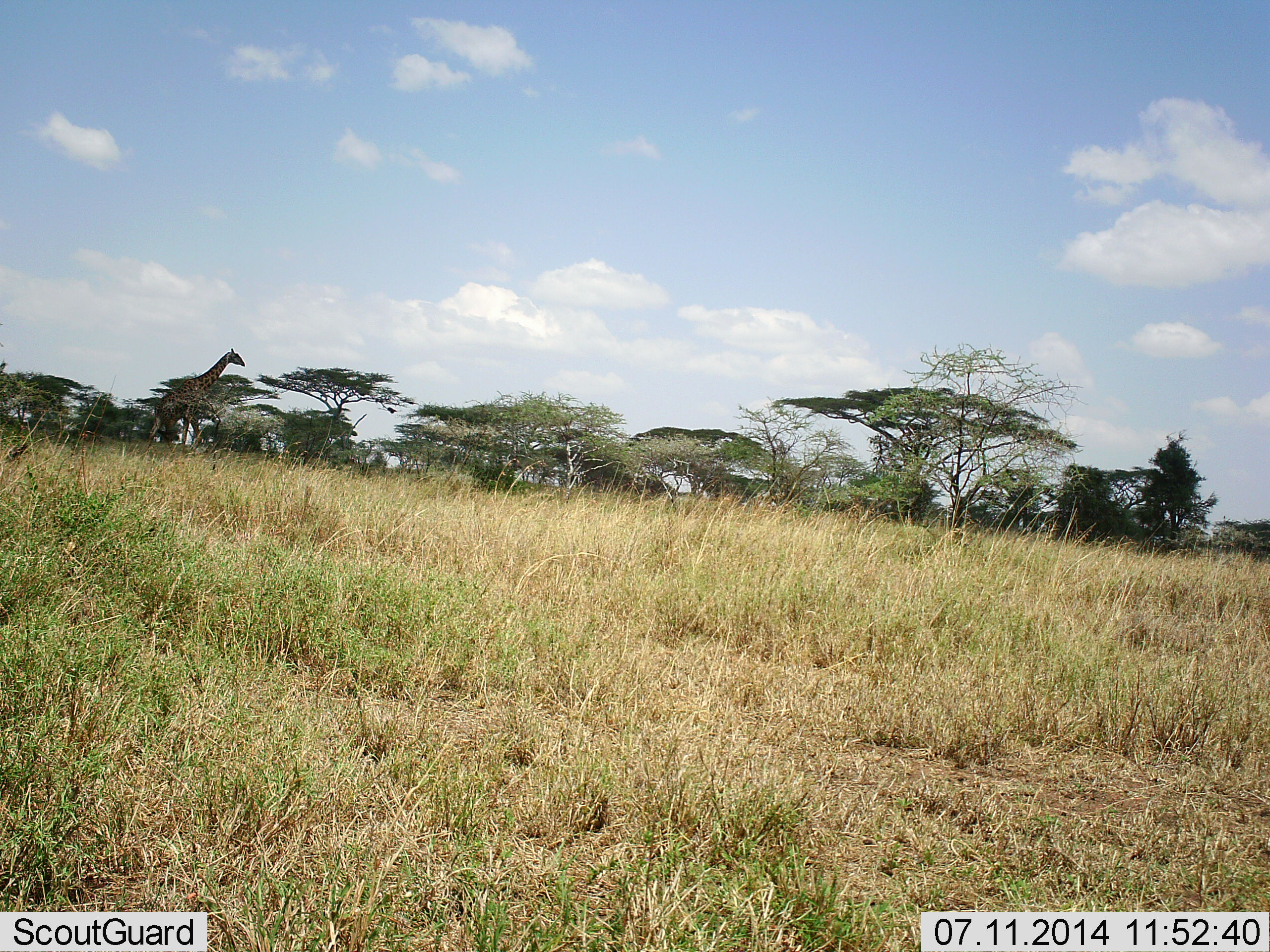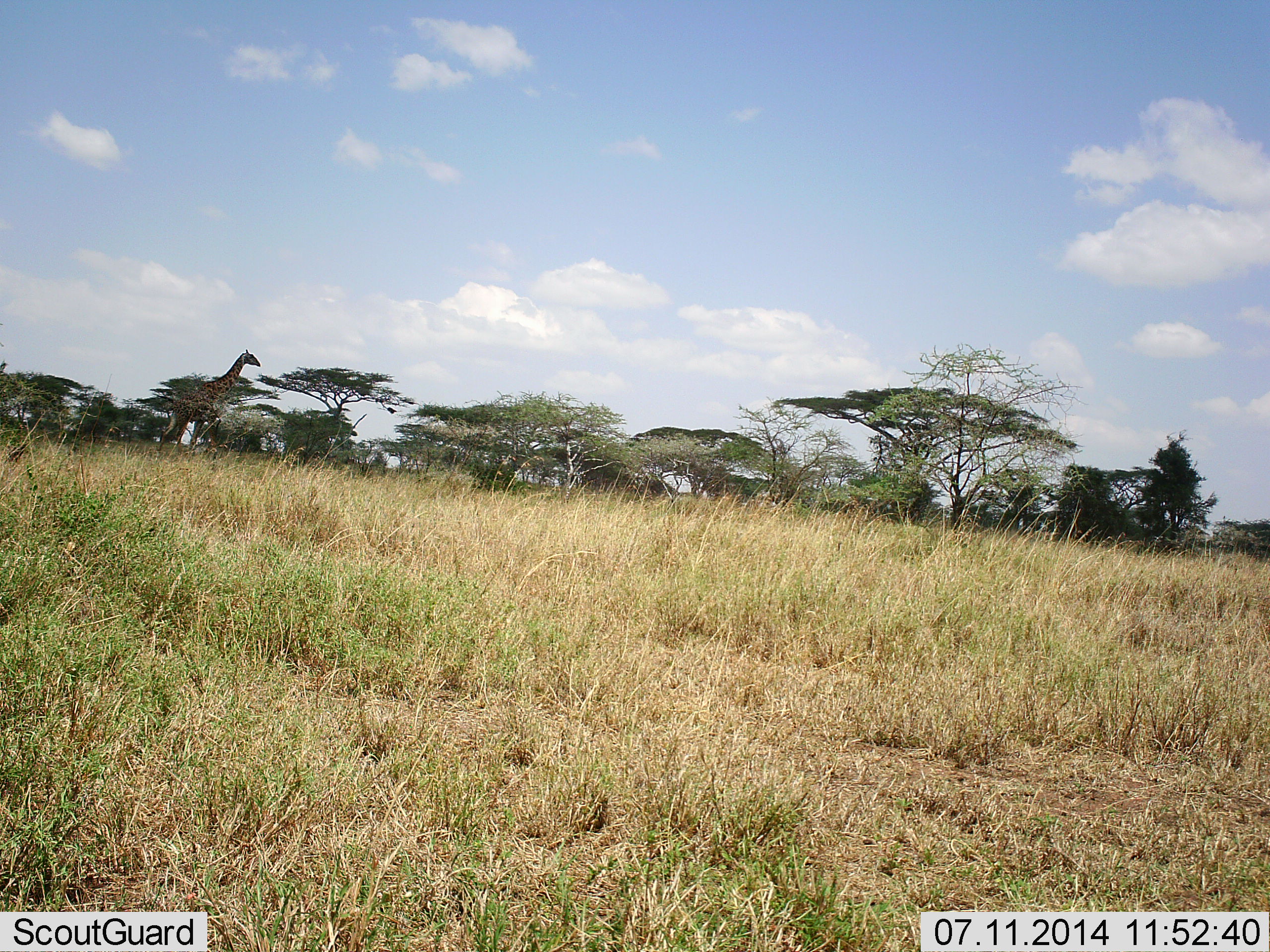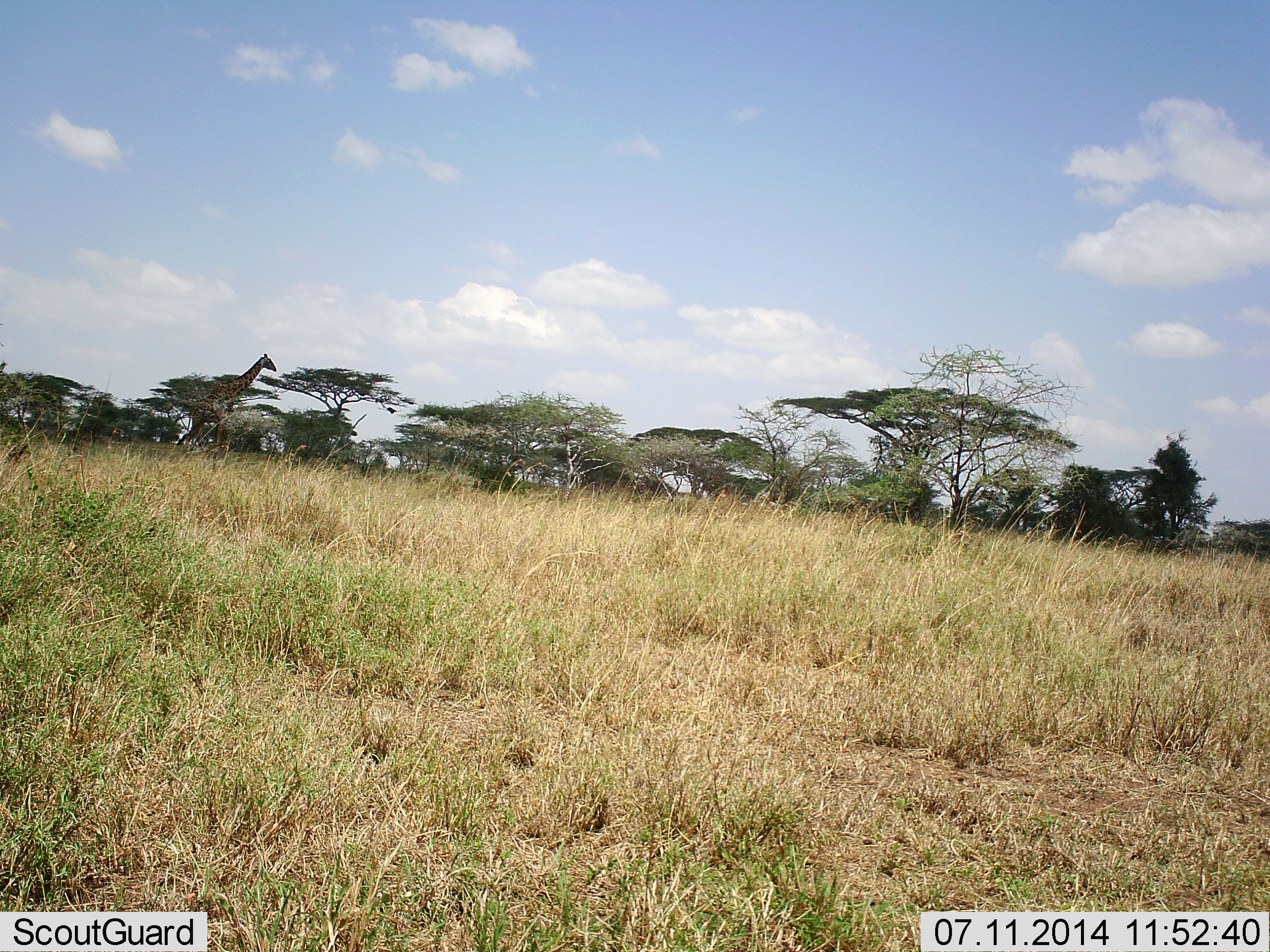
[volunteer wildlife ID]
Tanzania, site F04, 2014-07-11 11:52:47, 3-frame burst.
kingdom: Animalia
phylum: Chordata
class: Mammalia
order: Artiodactyla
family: Giraffidae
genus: Giraffa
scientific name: Giraffa camelopardalis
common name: giraffe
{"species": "giraffe (Giraffa camelopardalis)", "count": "1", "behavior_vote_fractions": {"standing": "30%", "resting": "0%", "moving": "90%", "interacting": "0%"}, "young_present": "0%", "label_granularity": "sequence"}